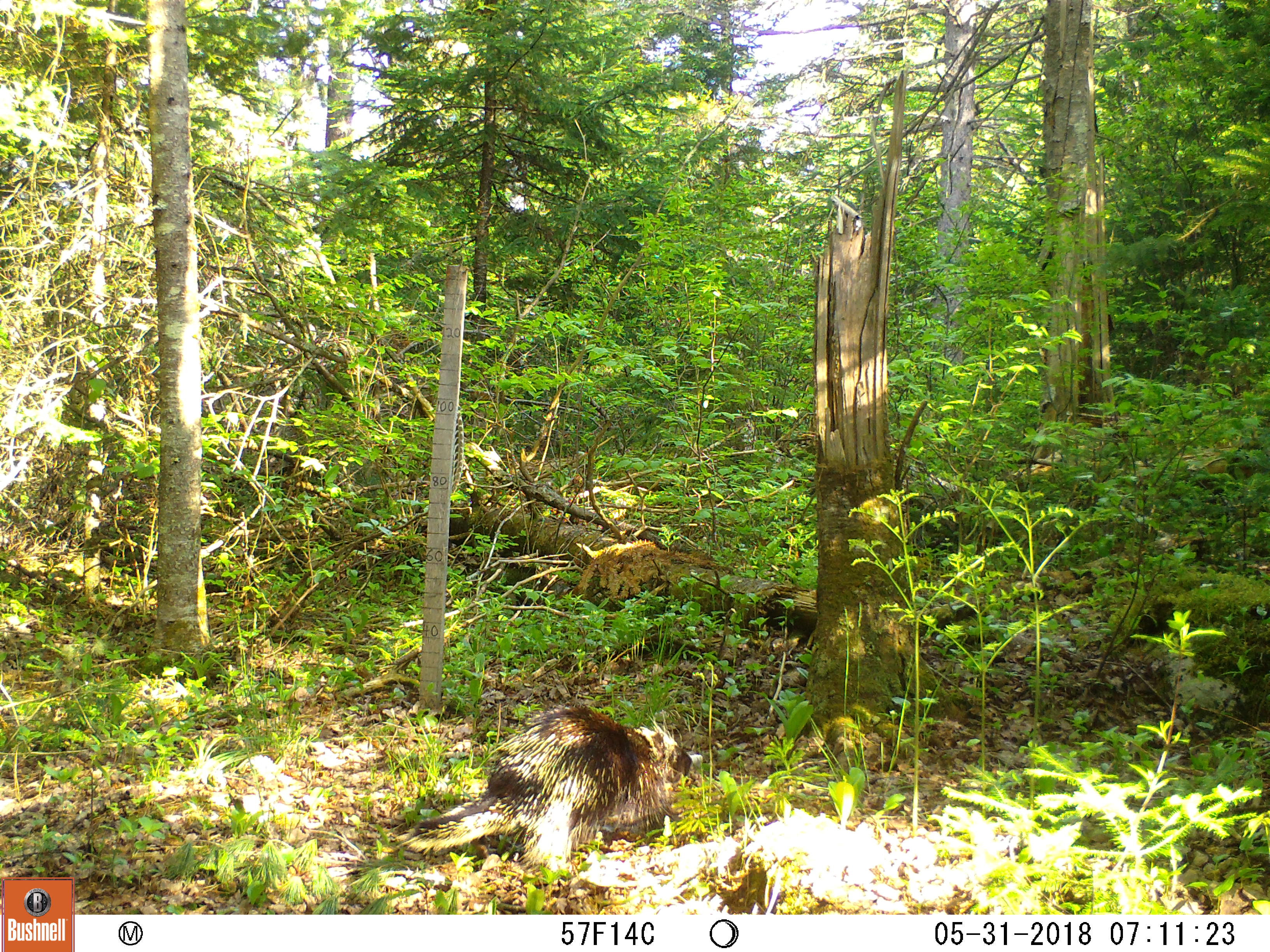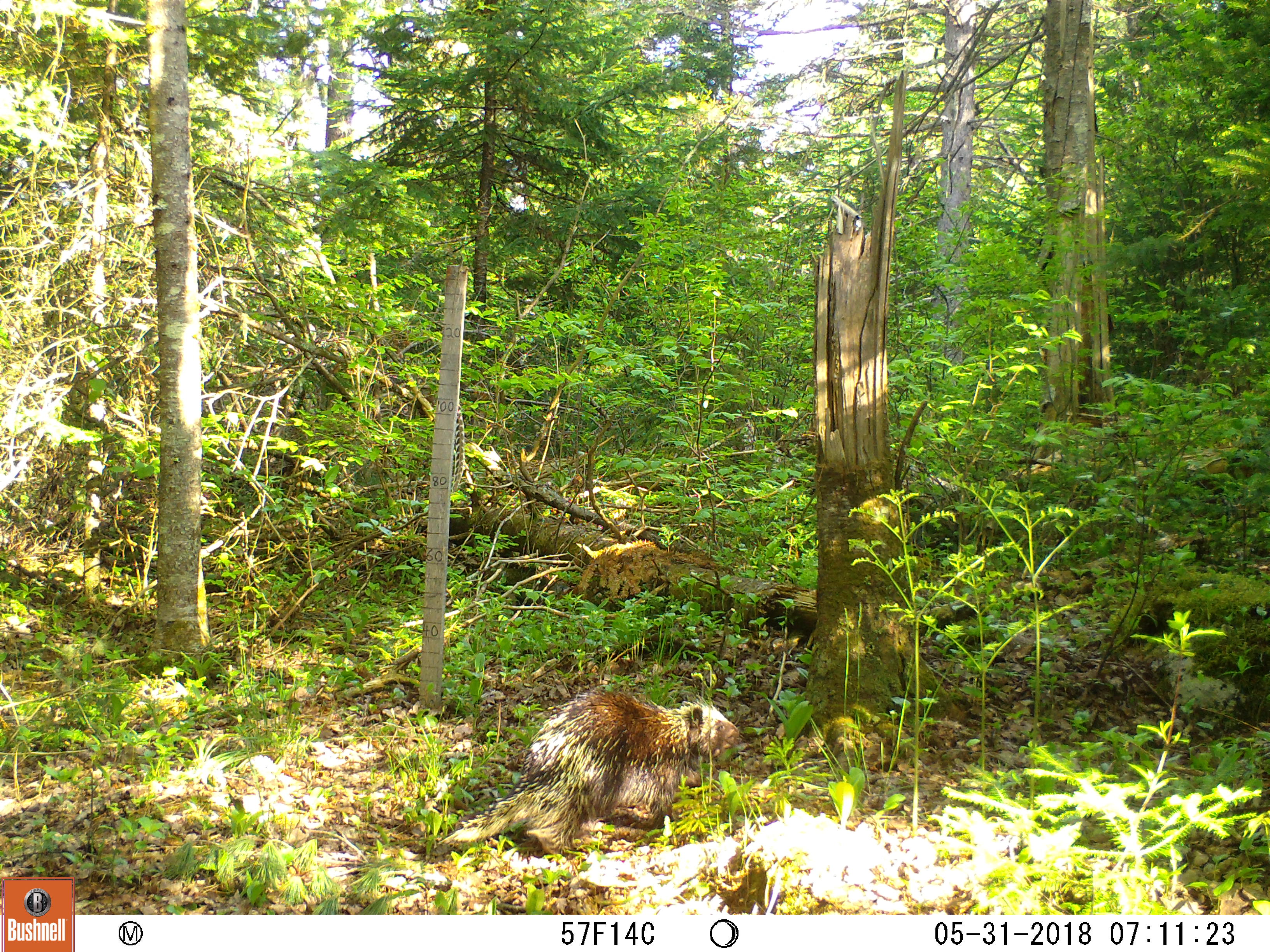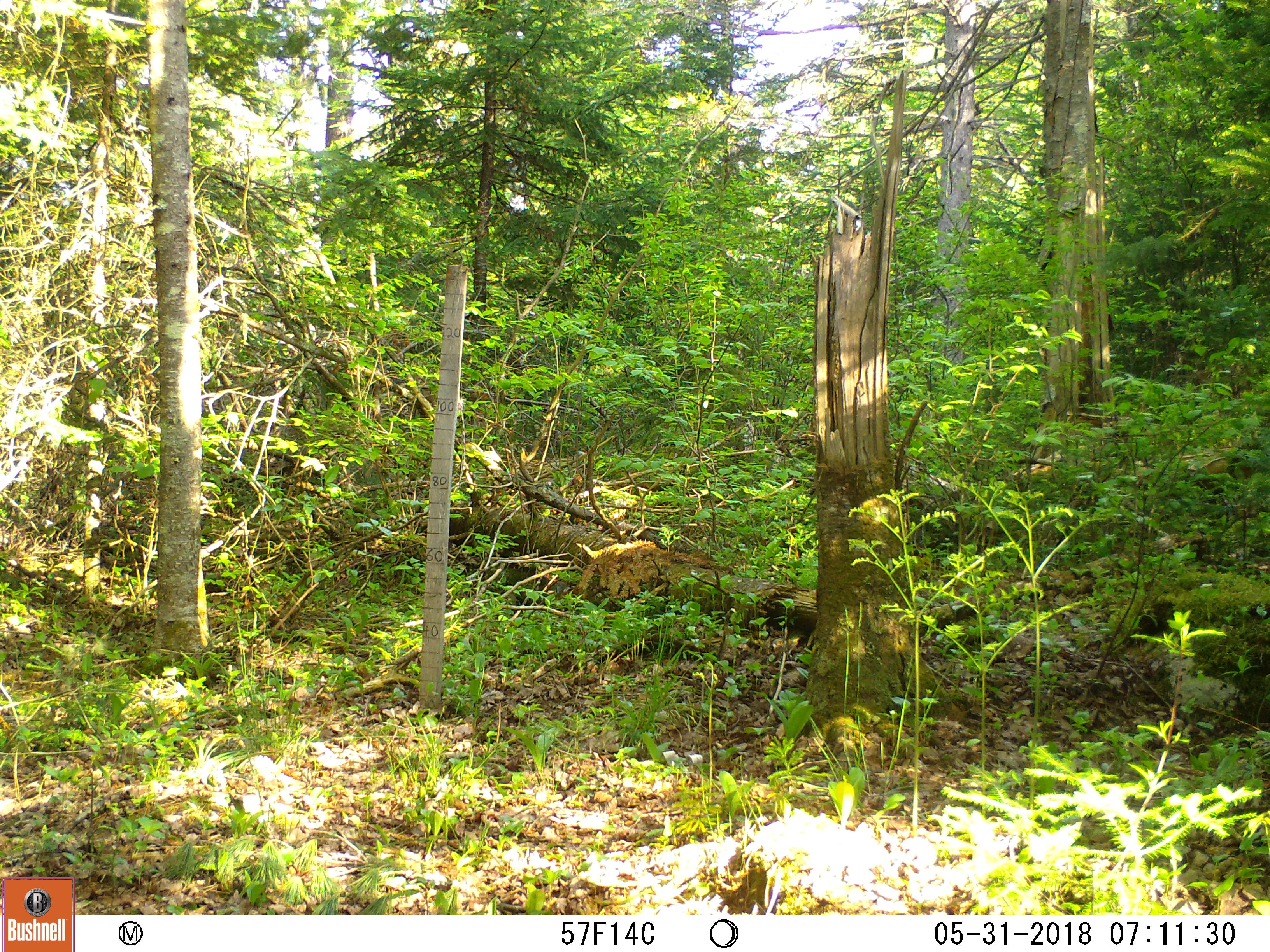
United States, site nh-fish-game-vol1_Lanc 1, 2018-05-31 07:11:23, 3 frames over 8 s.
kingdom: Animalia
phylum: Chordata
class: Mammalia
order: Rodentia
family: Erethizontidae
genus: Erethizon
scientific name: Erethizon dorsatum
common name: porcupine